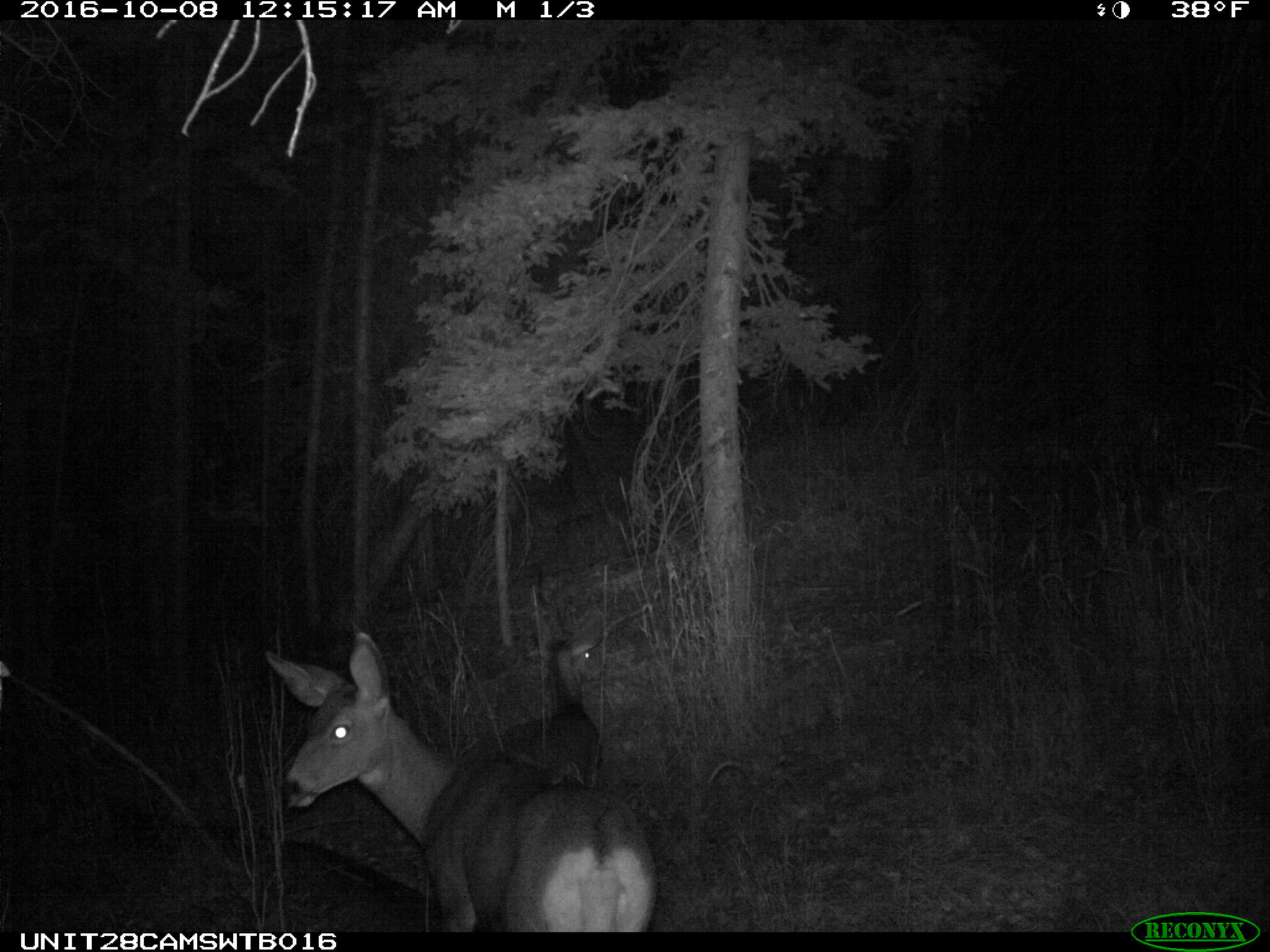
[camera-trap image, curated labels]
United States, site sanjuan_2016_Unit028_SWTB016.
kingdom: Animalia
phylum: Chordata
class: Mammalia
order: Artiodactyla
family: Cervidae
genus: Odocoileus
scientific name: Odocoileus hemionus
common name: mule deer